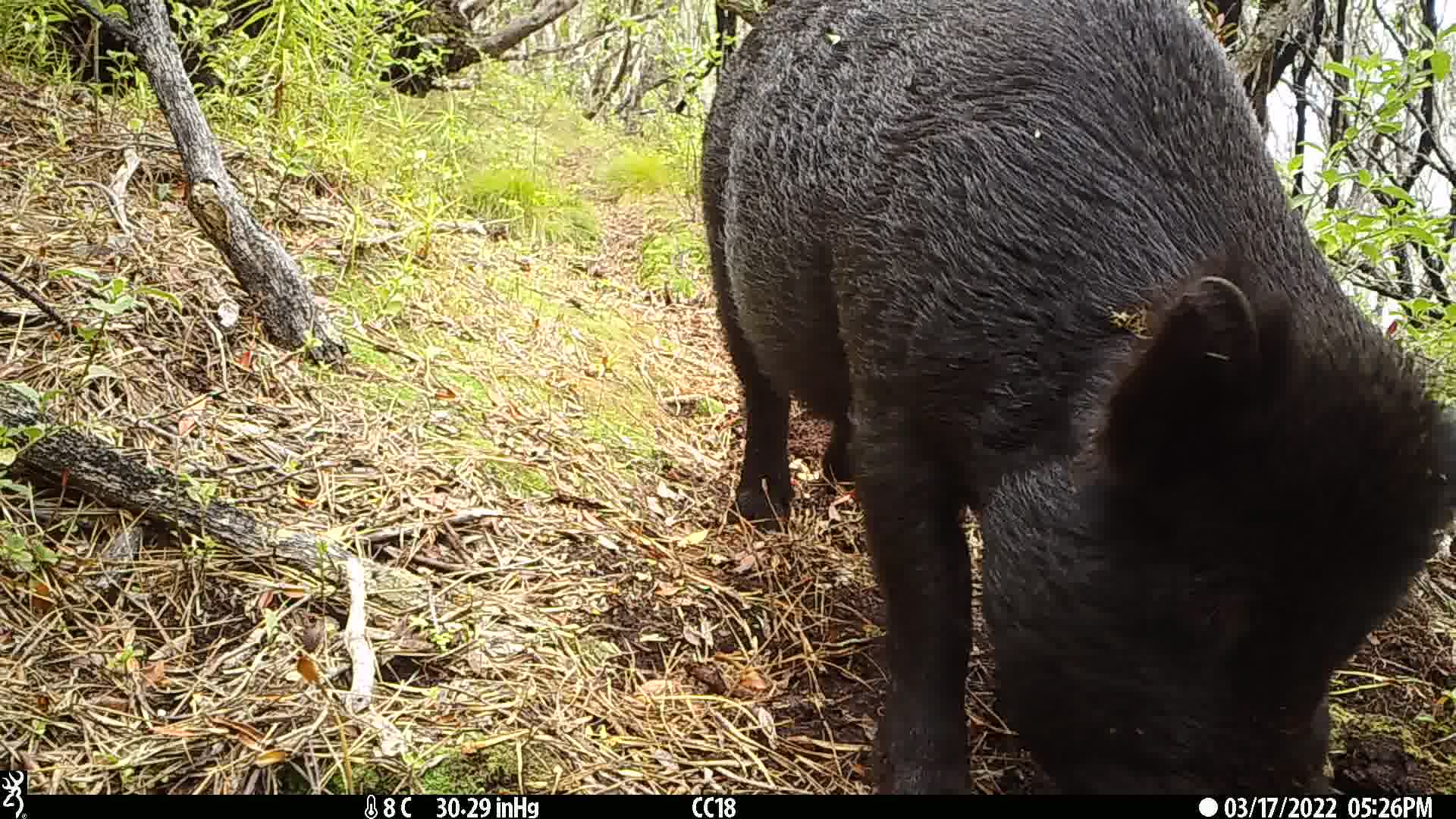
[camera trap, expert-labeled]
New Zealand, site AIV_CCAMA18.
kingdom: Animalia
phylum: Chordata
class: Mammalia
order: Artiodactyla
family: Suidae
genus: Sus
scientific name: Sus scrofa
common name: pig